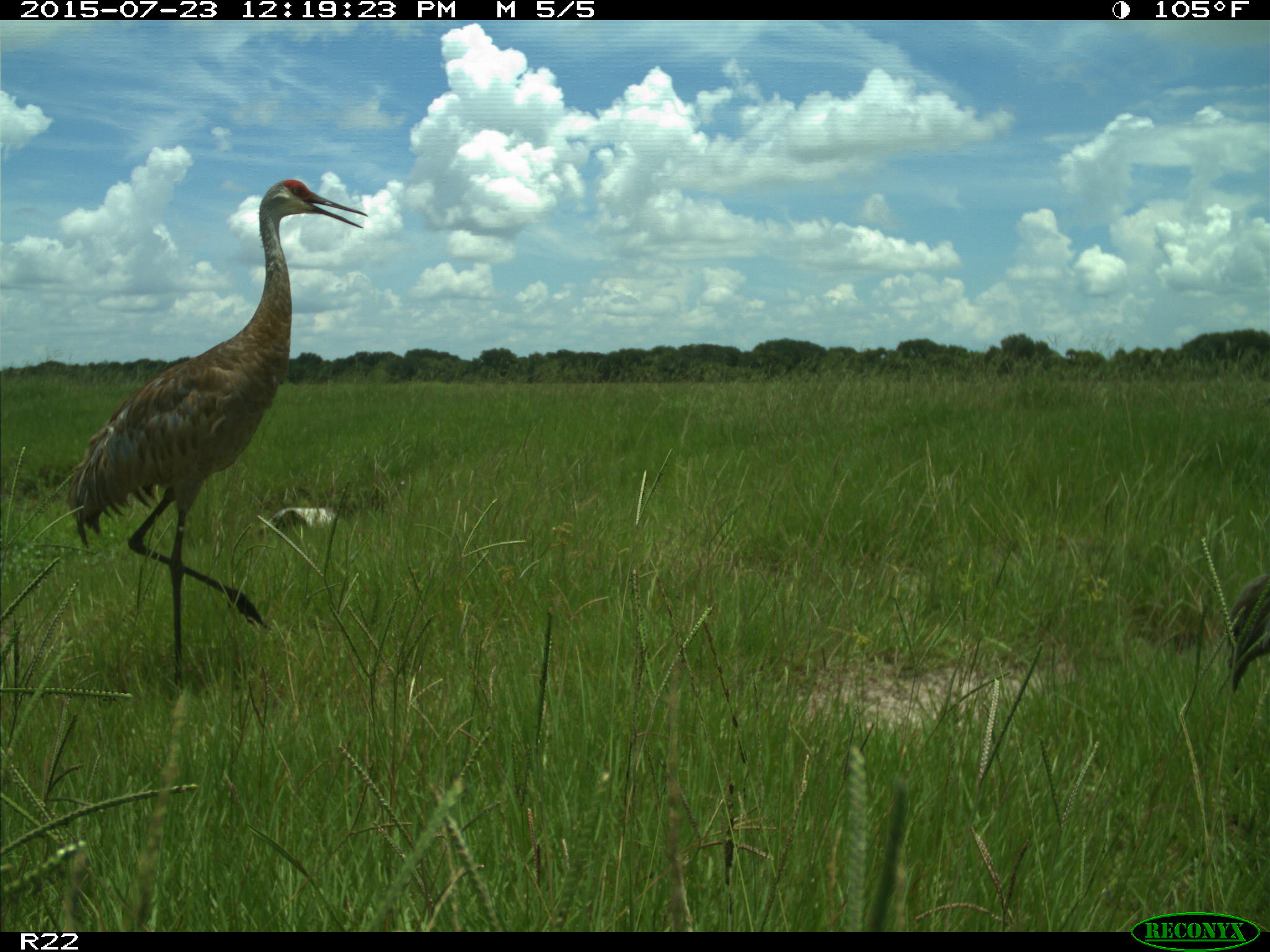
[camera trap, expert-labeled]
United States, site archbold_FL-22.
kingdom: Animalia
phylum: Chordata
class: Mammalia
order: Artiodactyla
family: Bovidae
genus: Bos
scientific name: Bos taurus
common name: domestic cow